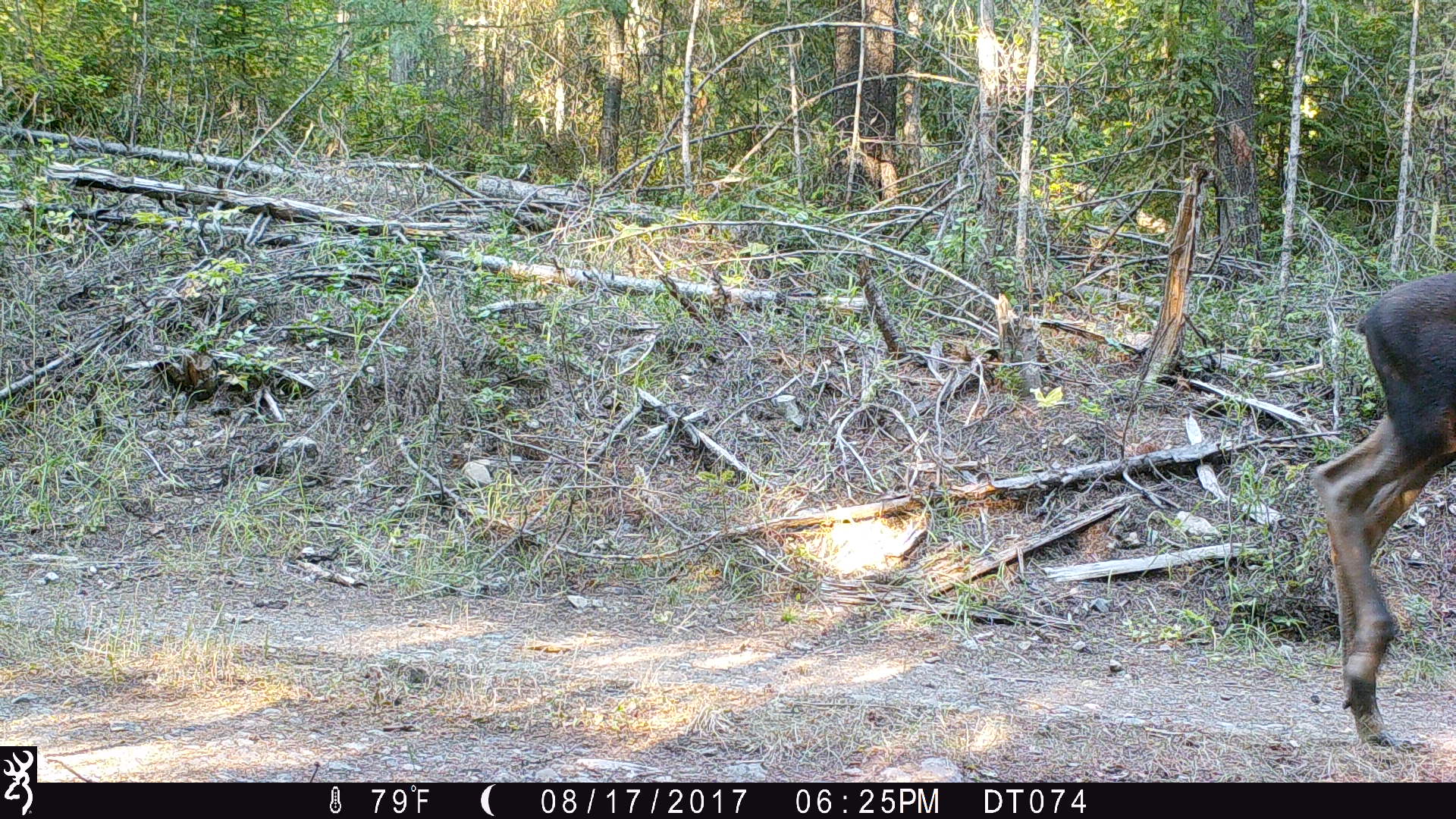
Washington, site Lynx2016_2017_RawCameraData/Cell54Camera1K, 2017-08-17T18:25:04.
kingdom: Animalia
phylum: Chordata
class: Mammalia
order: Artiodactyla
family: Cervidae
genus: Alces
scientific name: Alces alces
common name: moose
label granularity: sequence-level